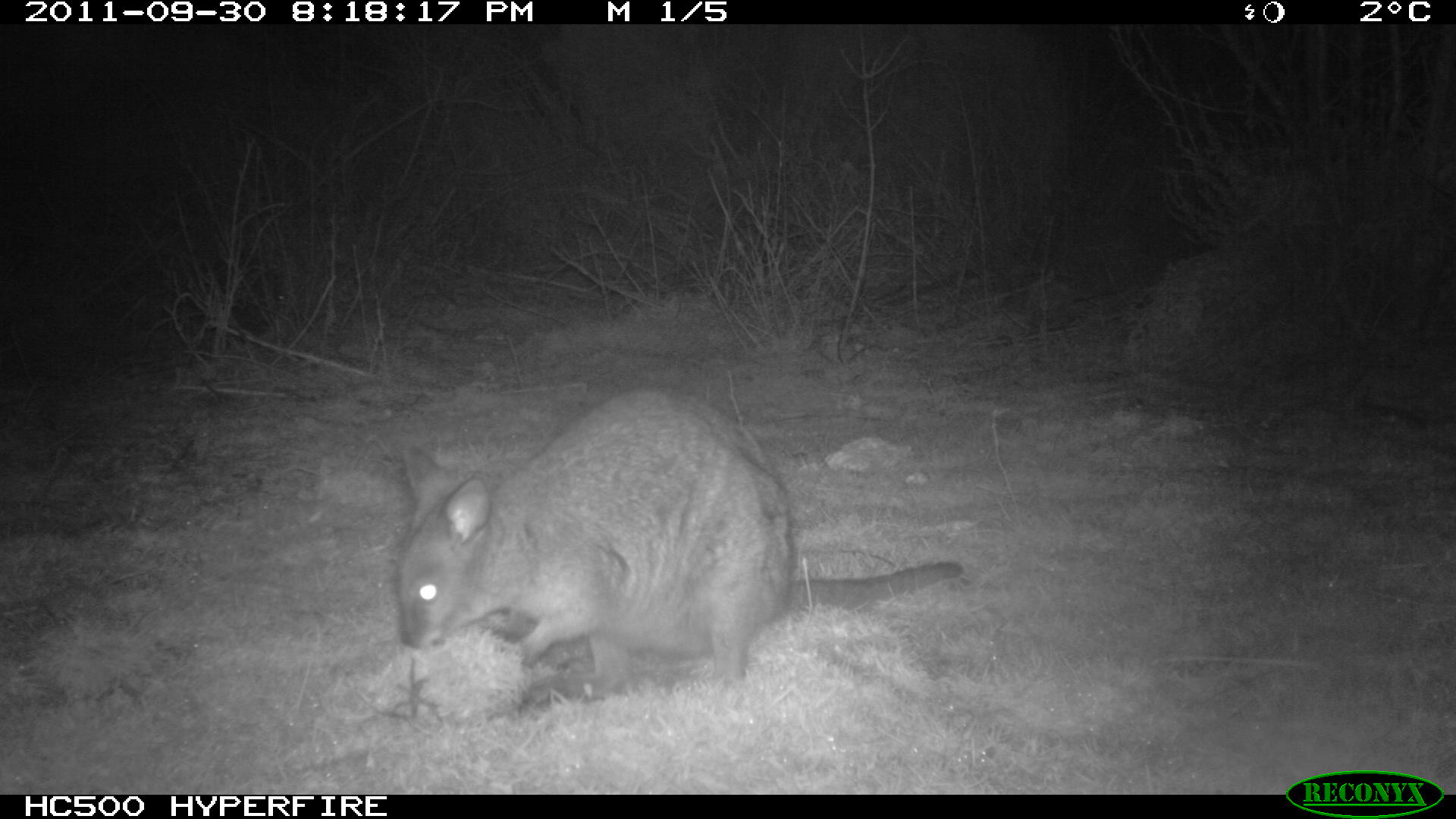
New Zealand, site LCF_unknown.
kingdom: Animalia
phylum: Chordata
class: Mammalia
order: Diprotodontia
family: Macropodidae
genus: Notamacropus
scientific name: Notamacropus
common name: wallaby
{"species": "wallaby (Notamacropus)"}